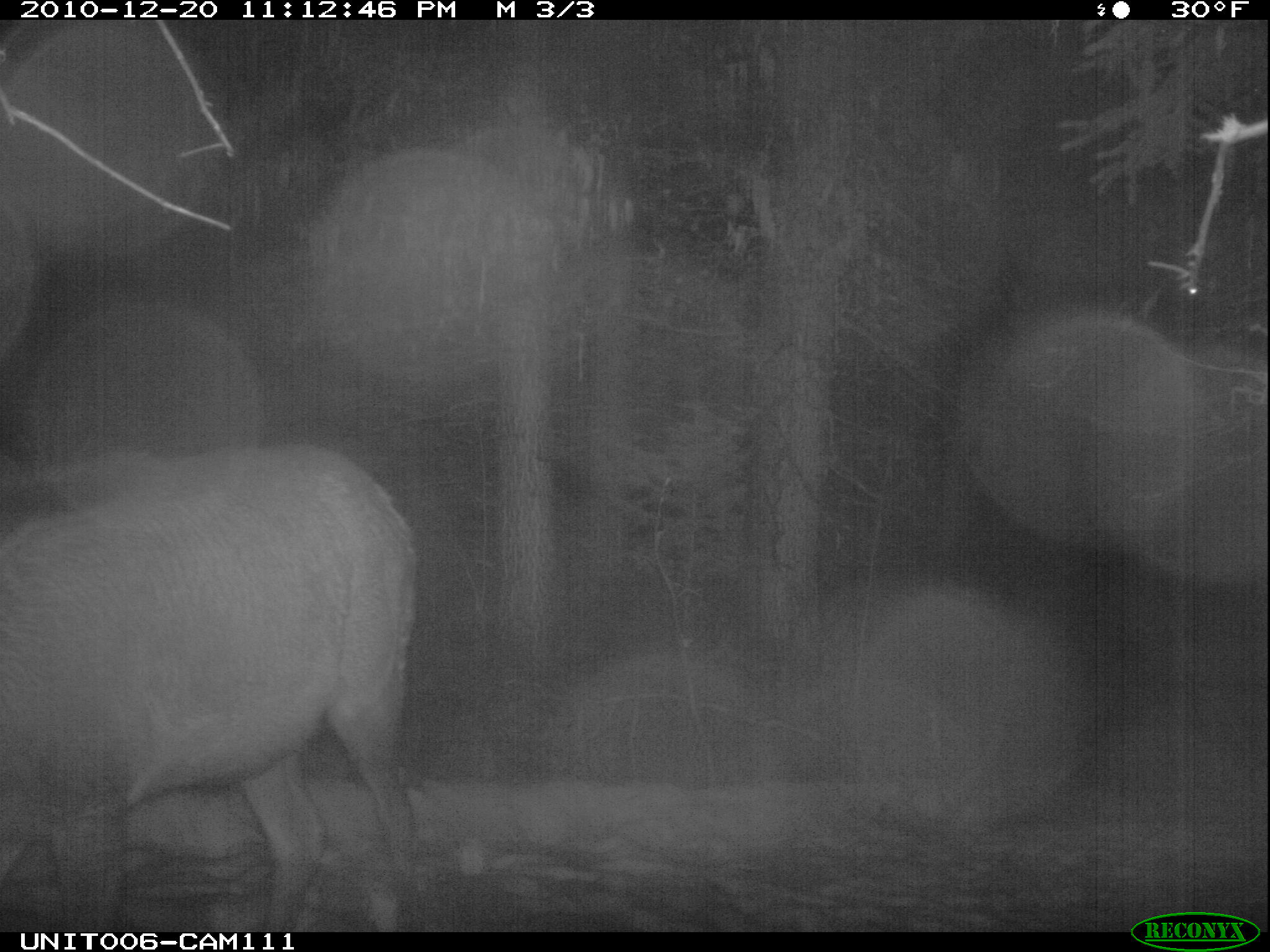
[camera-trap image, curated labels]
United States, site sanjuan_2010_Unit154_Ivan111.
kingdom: Animalia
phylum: Chordata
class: Mammalia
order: Artiodactyla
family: Cervidae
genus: Cervus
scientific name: Cervus elaphus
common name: red deer